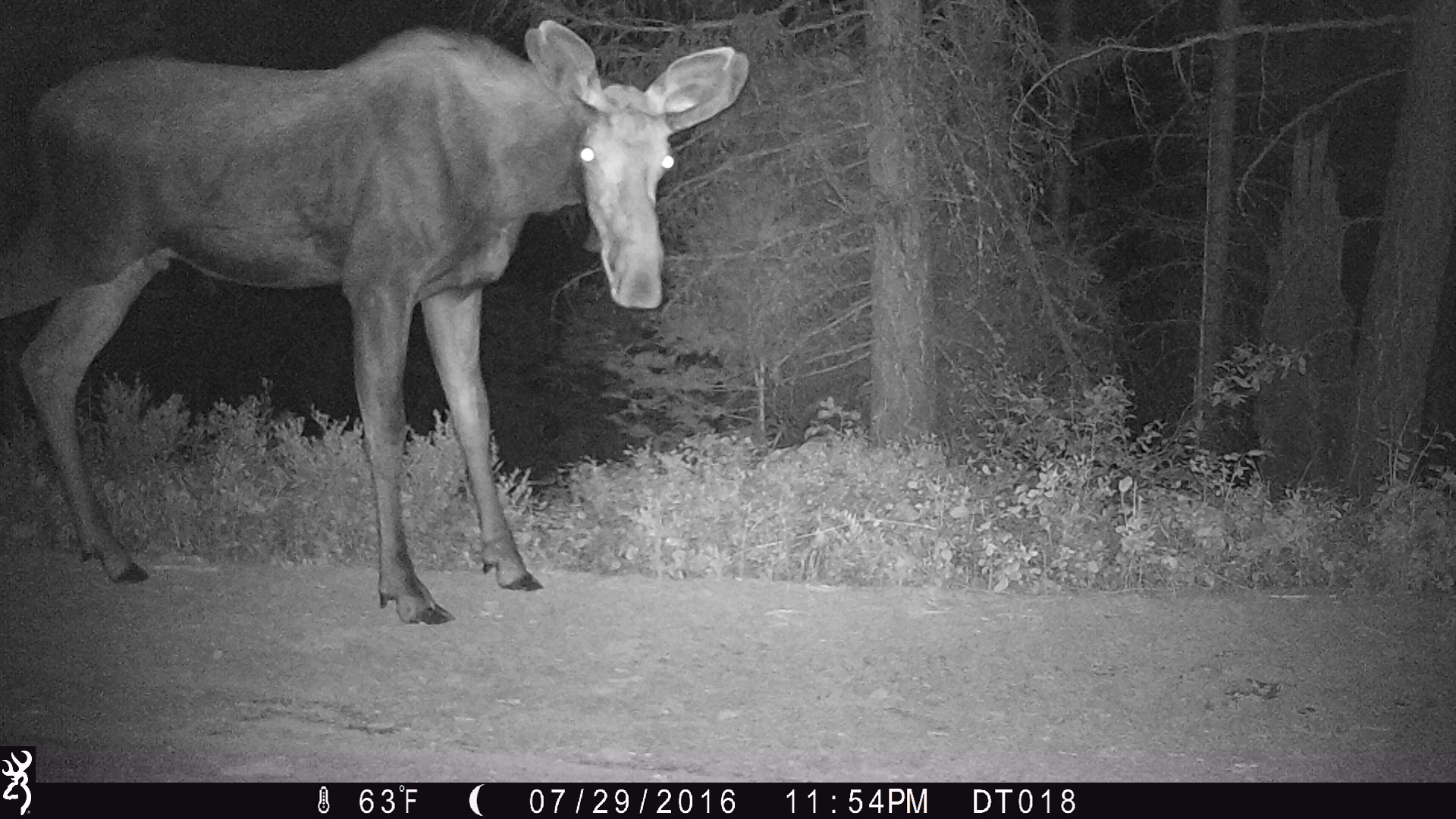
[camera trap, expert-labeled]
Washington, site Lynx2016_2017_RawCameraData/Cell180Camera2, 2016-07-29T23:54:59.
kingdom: Animalia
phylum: Chordata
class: Mammalia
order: Artiodactyla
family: Cervidae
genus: Alces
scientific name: Alces alces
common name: moose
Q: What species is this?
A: Alces alces (moose).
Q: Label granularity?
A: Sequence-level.